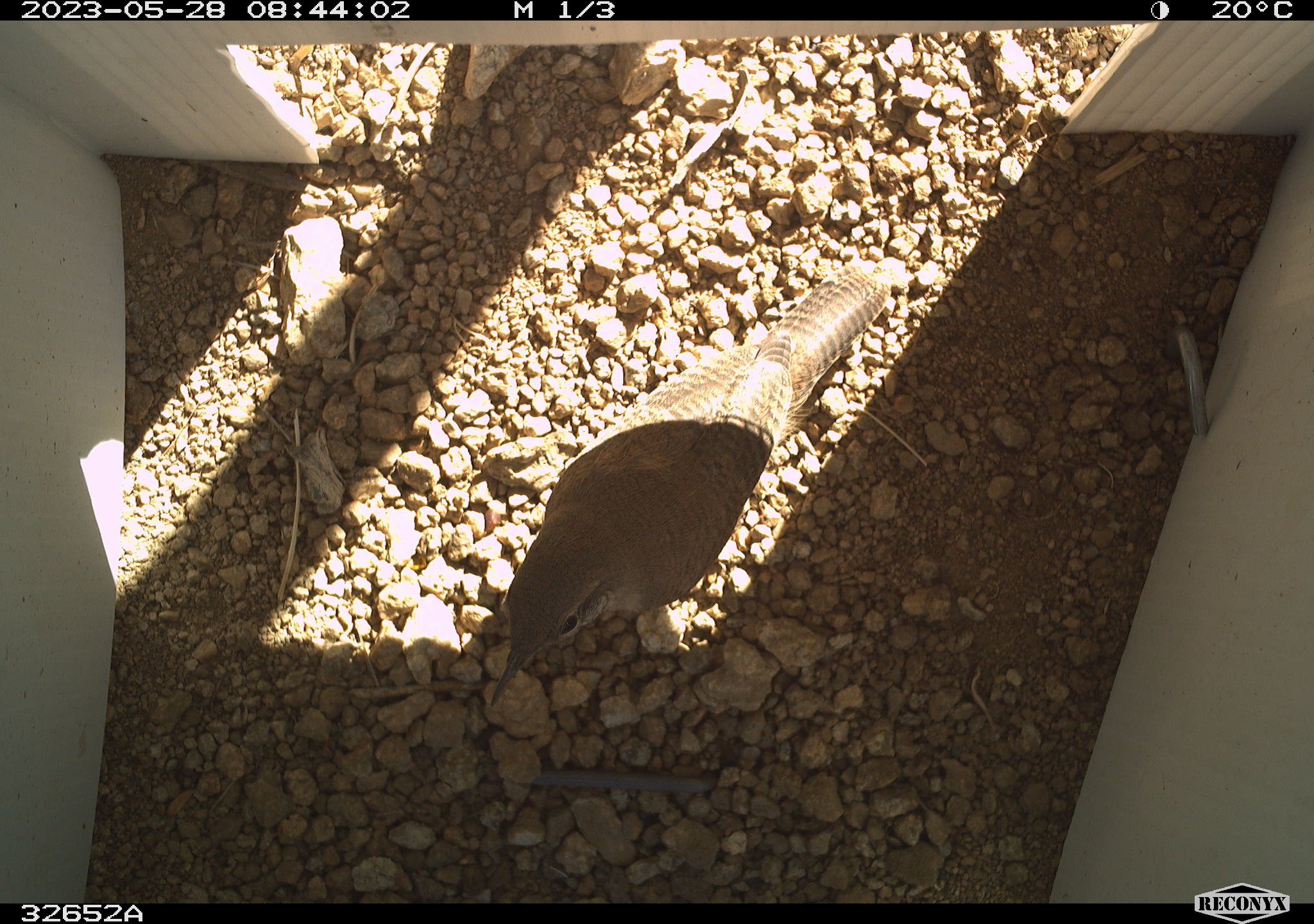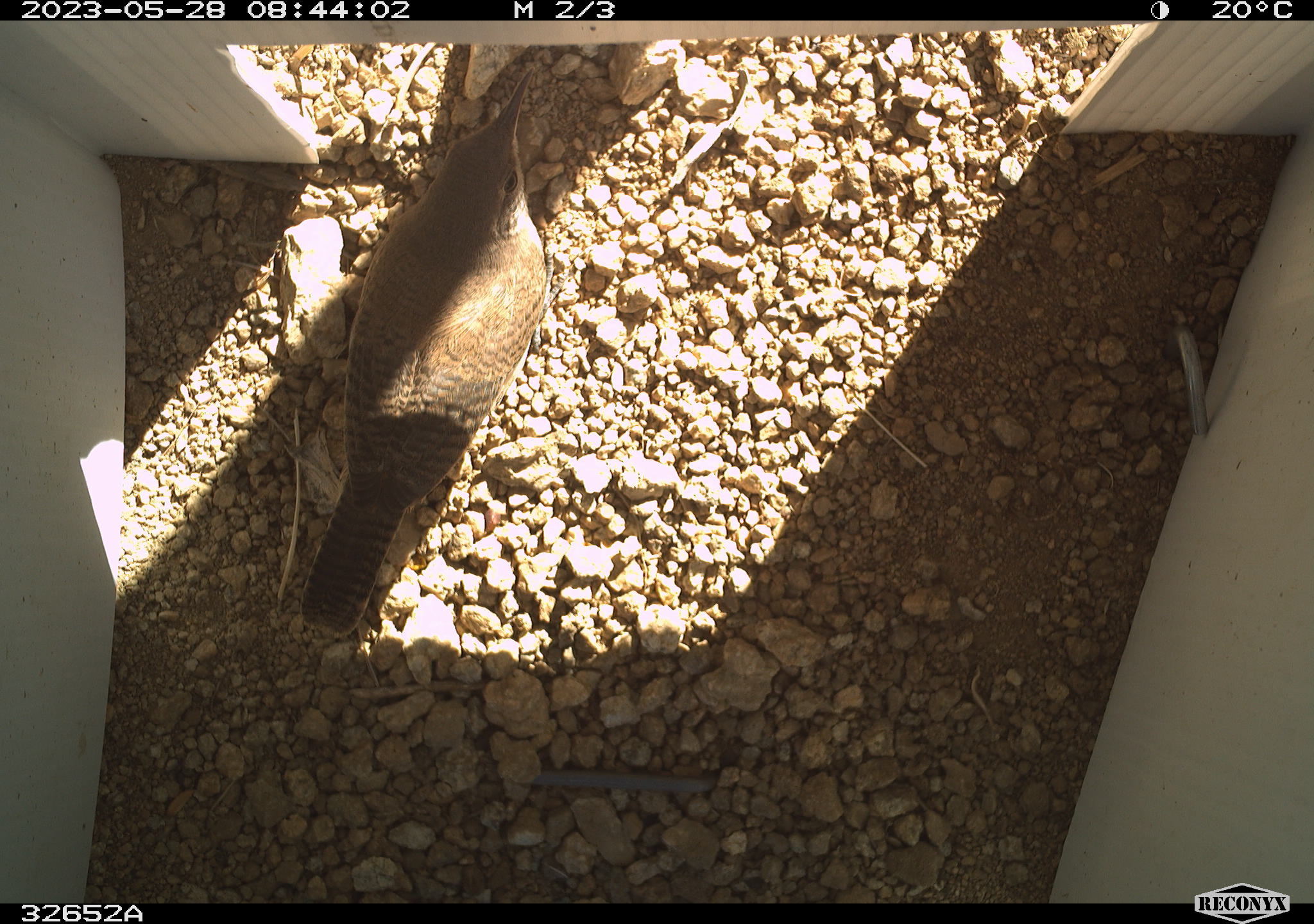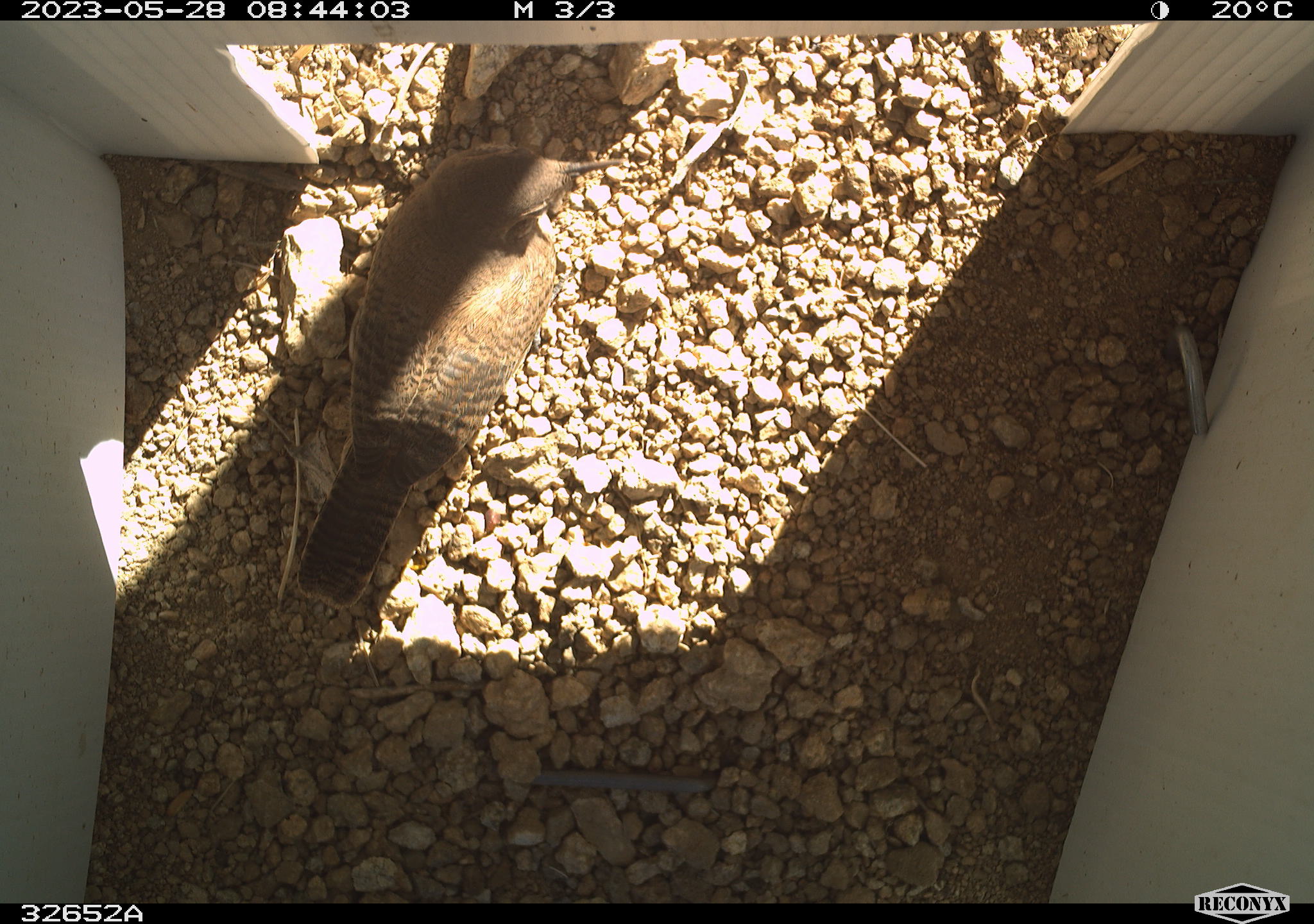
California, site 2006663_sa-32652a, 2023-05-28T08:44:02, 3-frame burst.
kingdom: Animalia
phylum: Chordata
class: Aves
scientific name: Aves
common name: bird